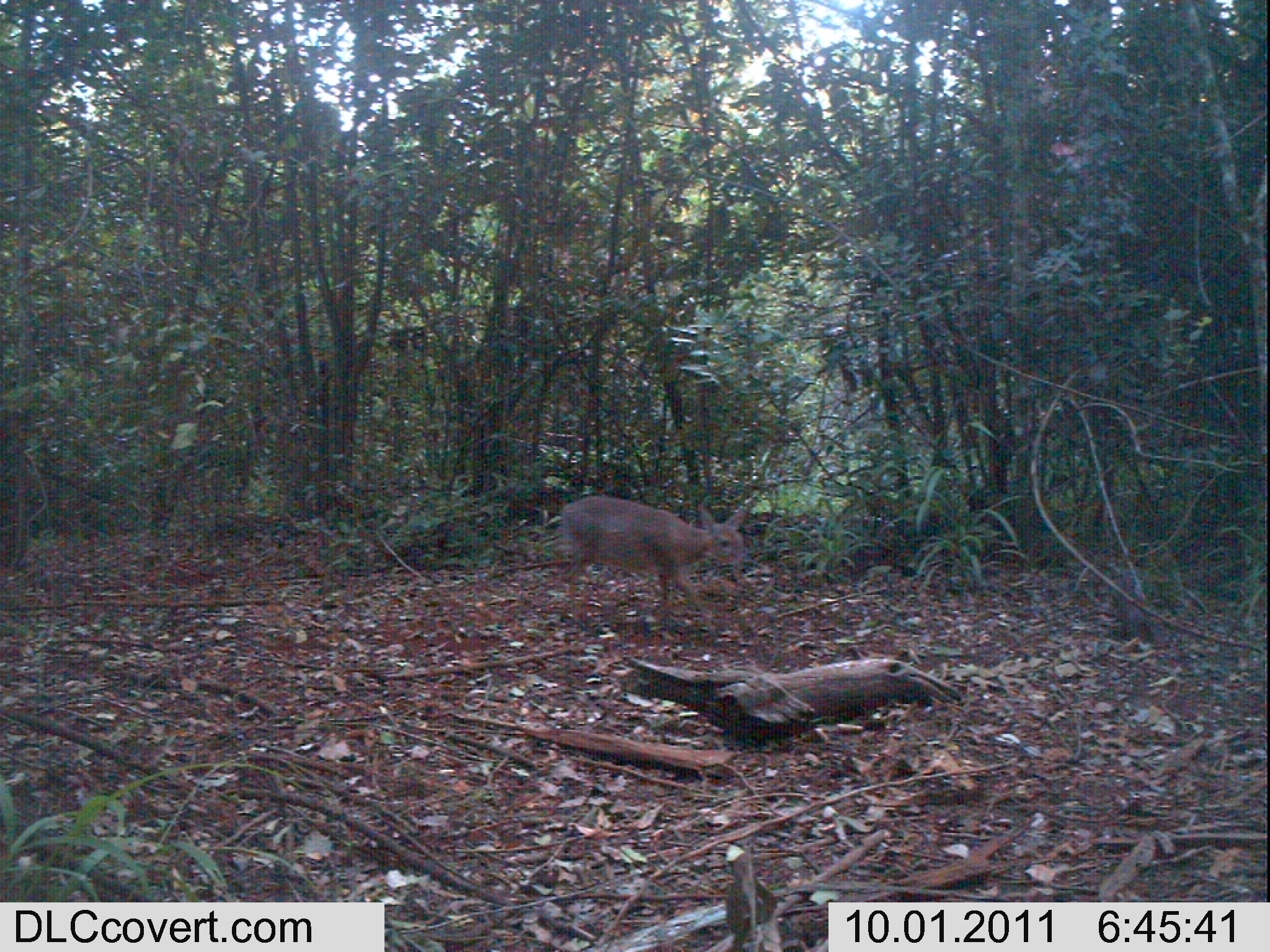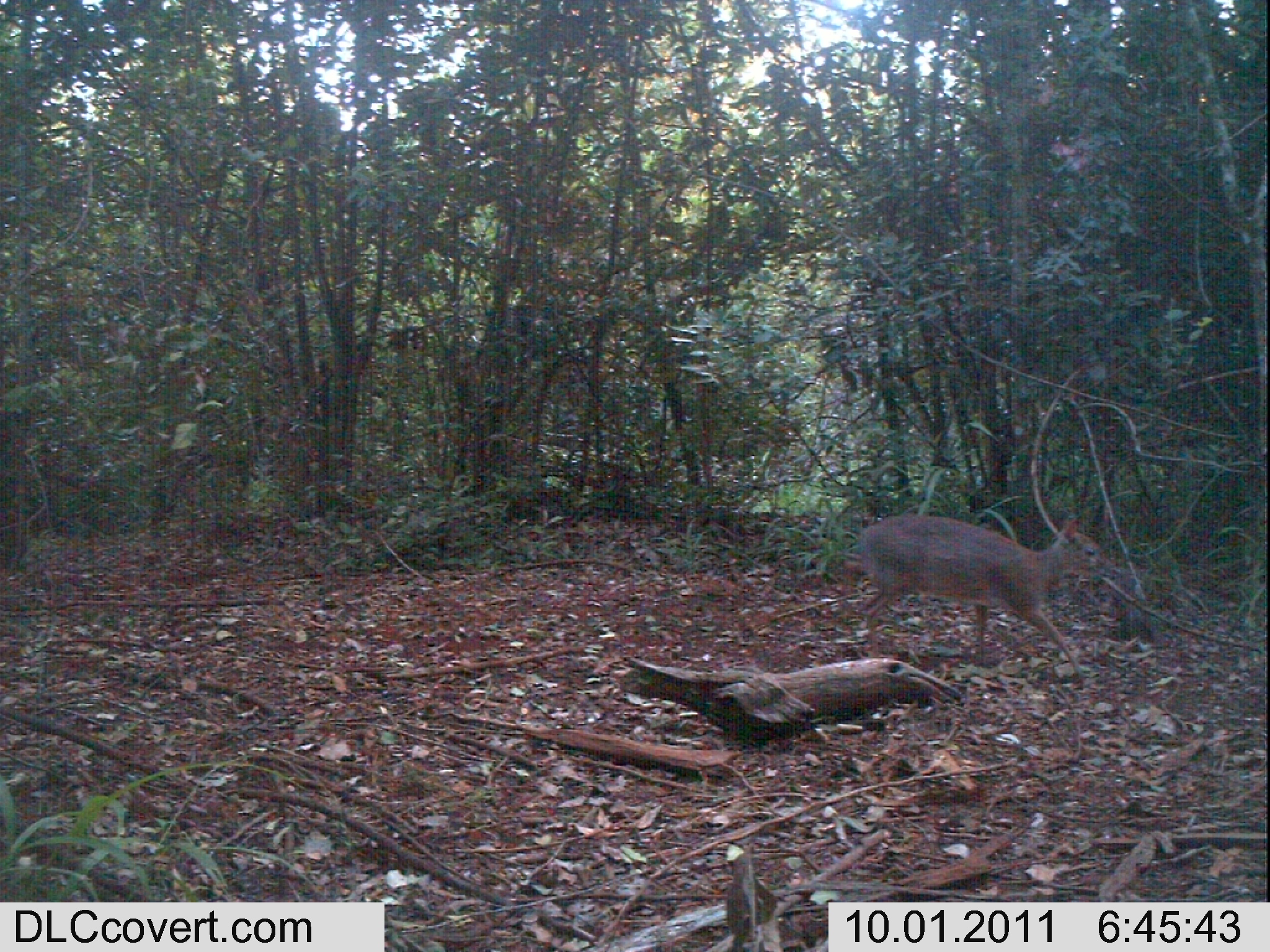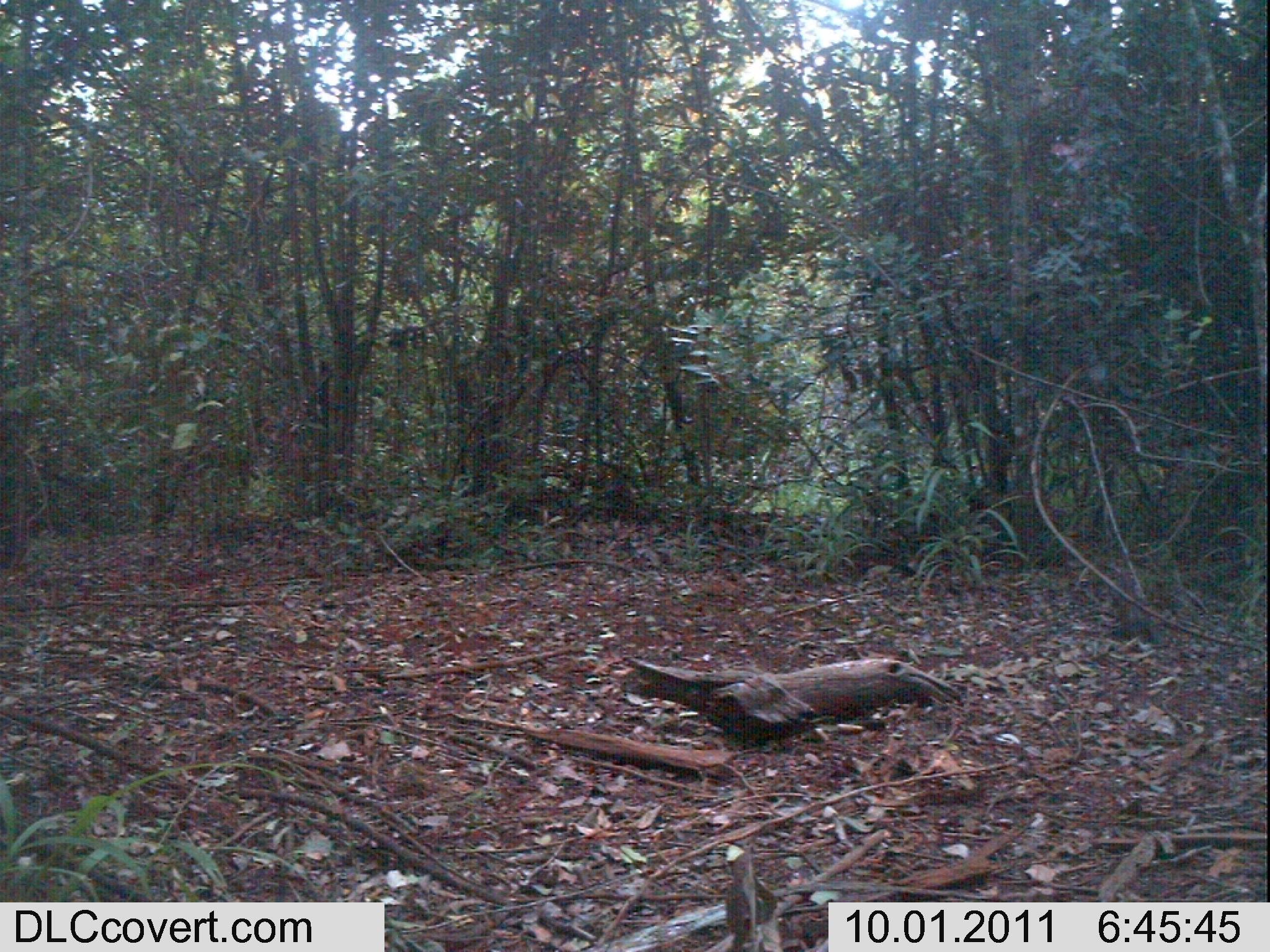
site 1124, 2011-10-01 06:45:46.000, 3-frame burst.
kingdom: Animalia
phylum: Chordata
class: Mammalia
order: Artiodactyla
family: Bovidae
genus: Capra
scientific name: Capra aegagrus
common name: wild goat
Capra aegagrus (wild goat), count 1.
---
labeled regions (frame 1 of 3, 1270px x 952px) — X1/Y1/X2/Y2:
capra aegagrus: 559/495/746/637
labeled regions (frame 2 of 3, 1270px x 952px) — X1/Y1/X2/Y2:
capra aegagrus: 858/513/1120/678